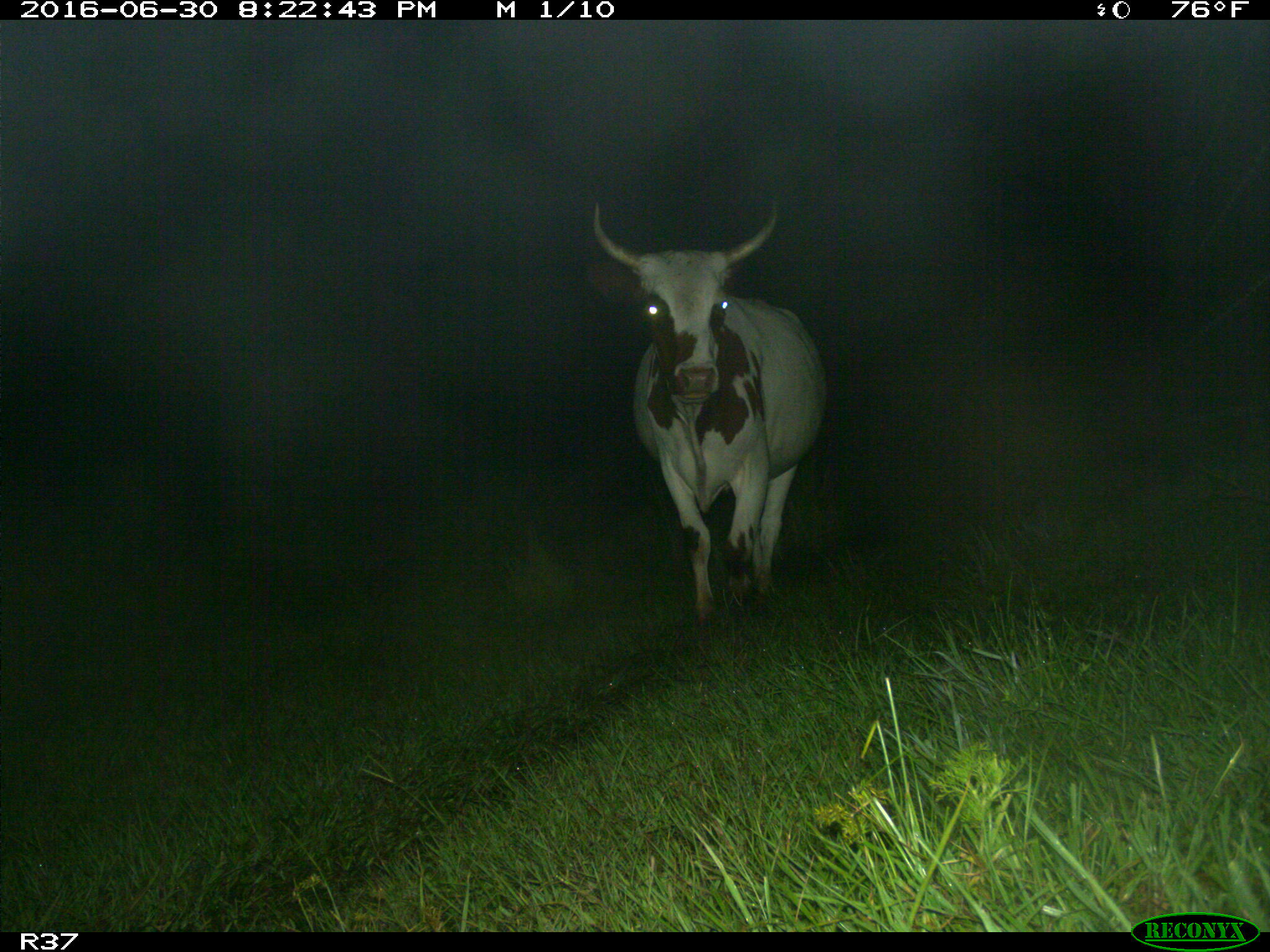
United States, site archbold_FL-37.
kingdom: Animalia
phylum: Chordata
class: Mammalia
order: Artiodactyla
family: Bovidae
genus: Bos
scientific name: Bos taurus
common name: domestic cow